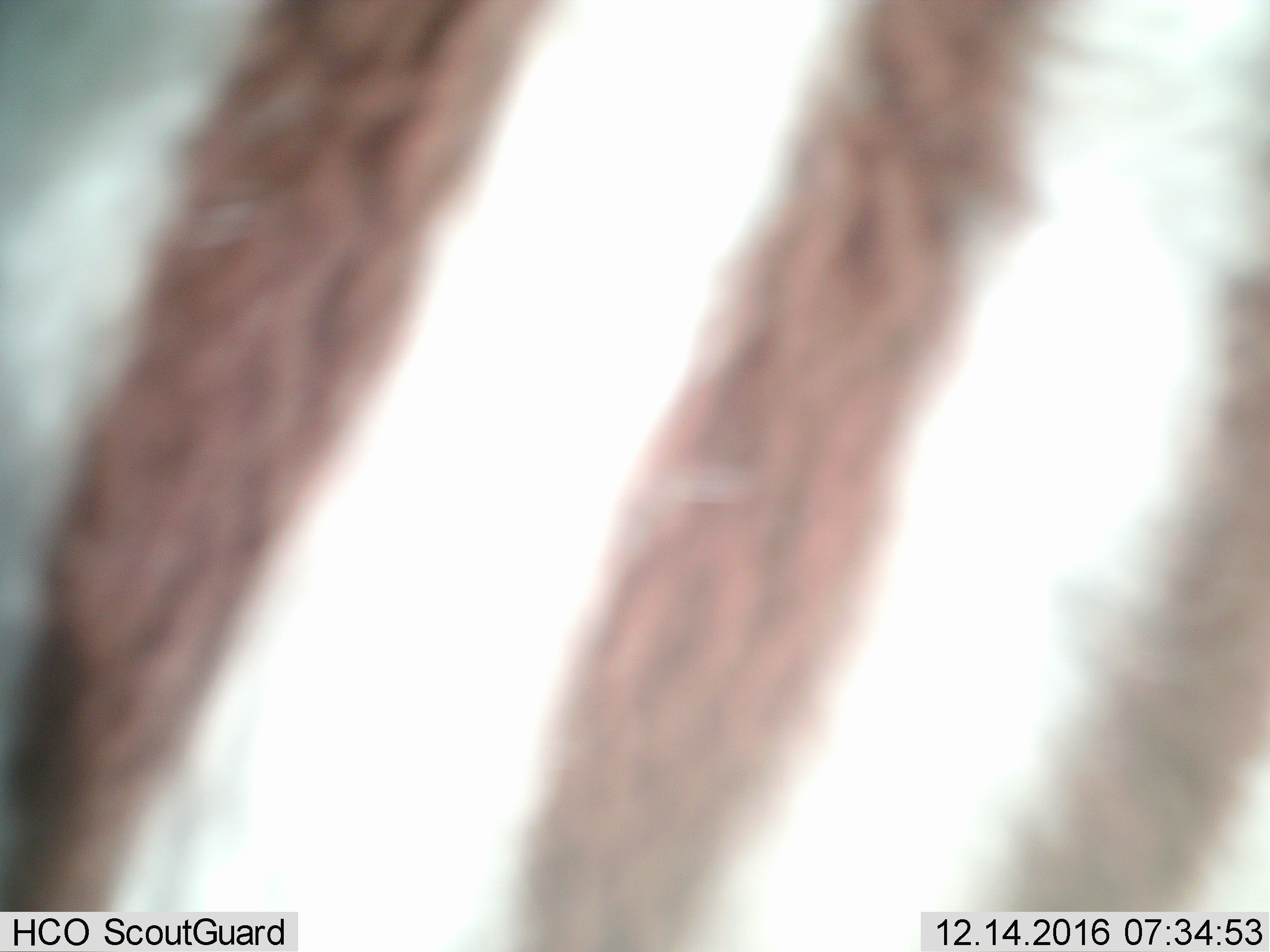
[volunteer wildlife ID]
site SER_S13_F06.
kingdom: Animalia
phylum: Chordata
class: Mammalia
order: Perissodactyla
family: Equidae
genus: Equus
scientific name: Equus quagga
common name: plains zebra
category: zebraplains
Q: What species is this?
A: Zebraplains (plains zebra) (Equus quagga).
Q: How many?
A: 1.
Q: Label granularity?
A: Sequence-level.